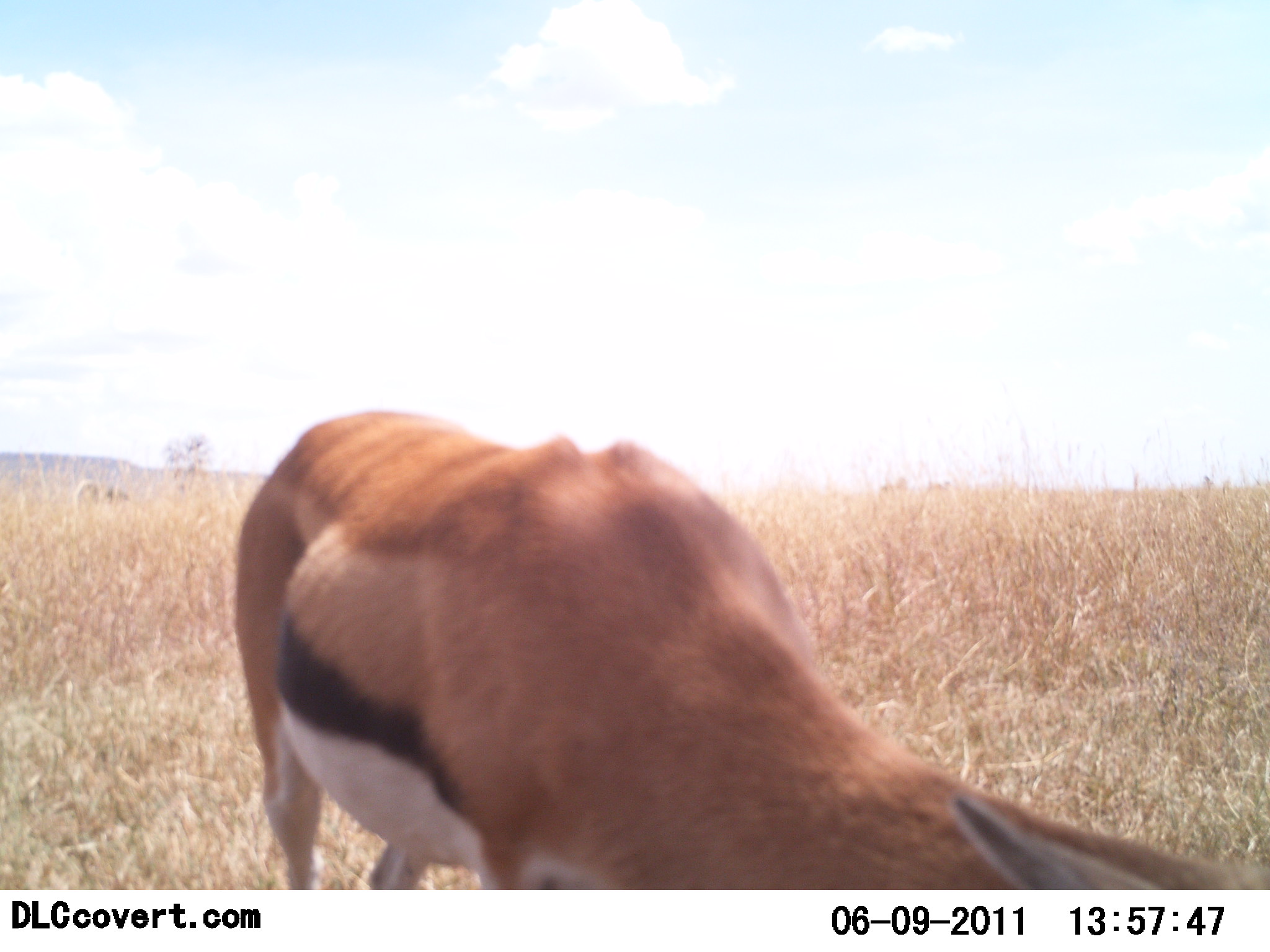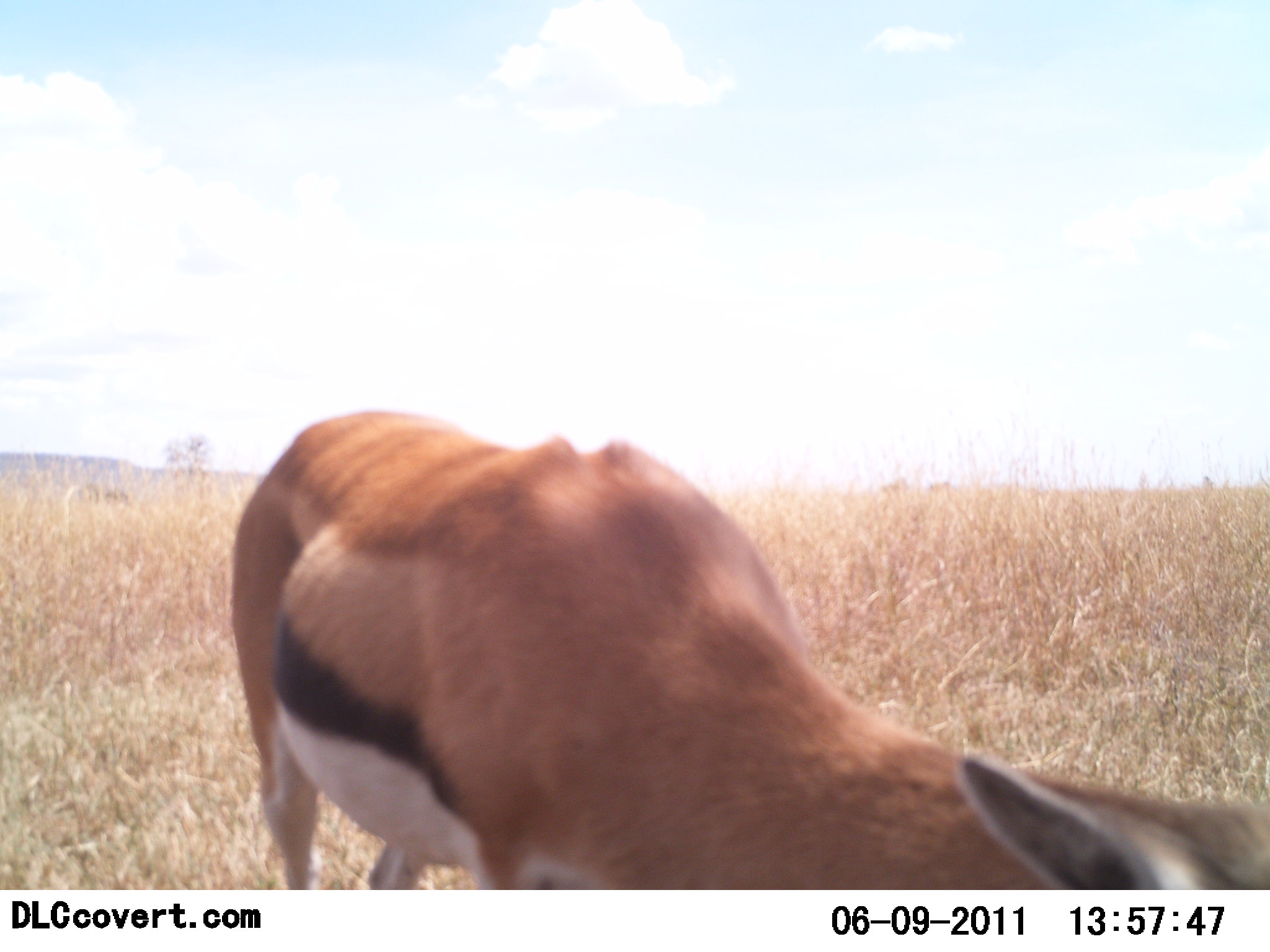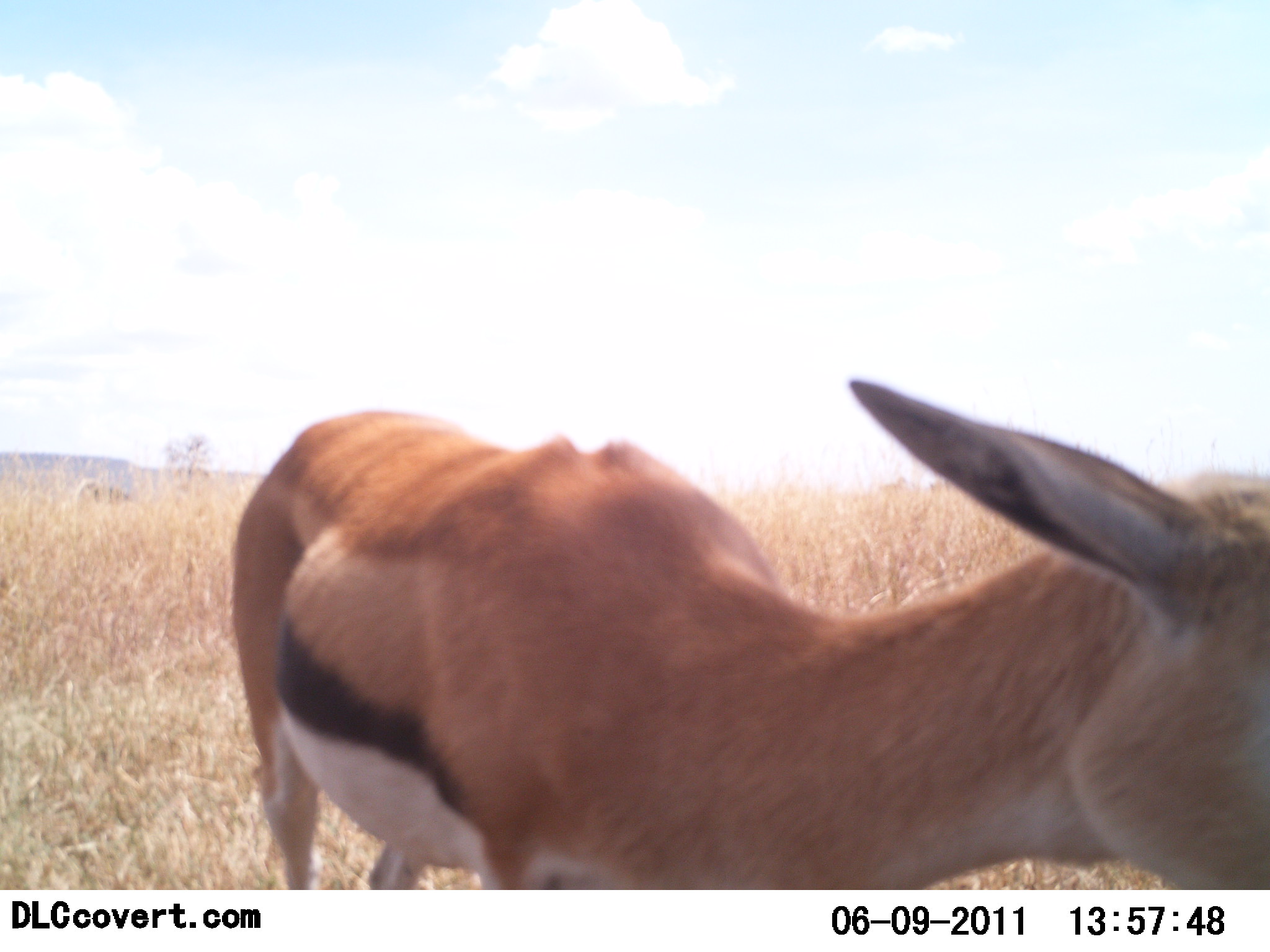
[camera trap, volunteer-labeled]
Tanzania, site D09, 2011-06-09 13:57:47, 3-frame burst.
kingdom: Animalia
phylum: Chordata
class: Mammalia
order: Artiodactyla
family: Bovidae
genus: Eudorcas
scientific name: Eudorcas thomsonii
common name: thomson's gazelle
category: gazellethomsons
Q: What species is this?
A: Gazellethomsons (thomson's gazelle) (Eudorcas thomsonii).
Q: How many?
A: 1.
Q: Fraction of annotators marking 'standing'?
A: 79%.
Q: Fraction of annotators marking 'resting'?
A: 0%.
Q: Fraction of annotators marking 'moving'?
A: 0%.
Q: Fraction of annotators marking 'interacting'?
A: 14%.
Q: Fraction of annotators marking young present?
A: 7%.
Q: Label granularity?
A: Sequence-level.